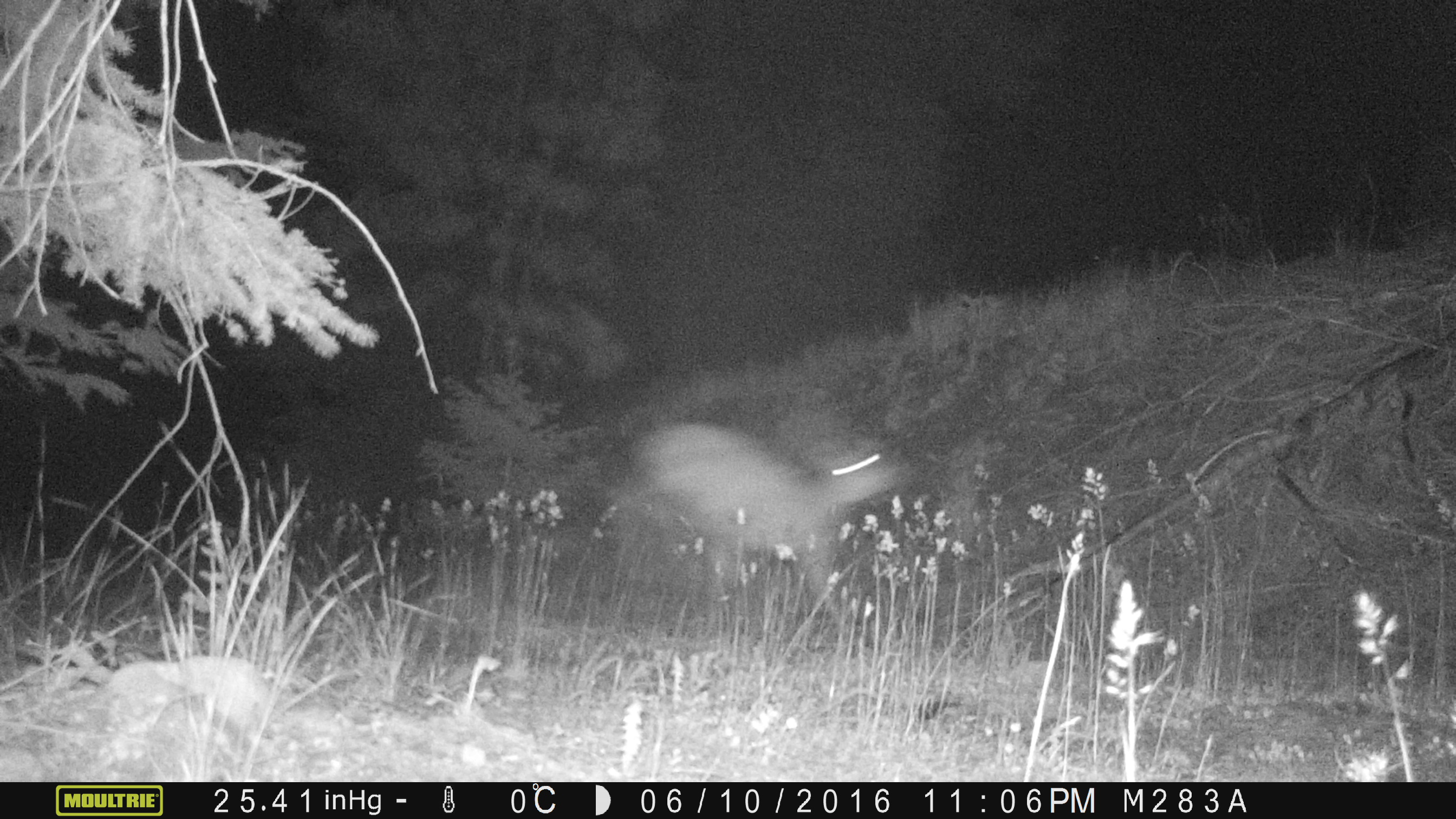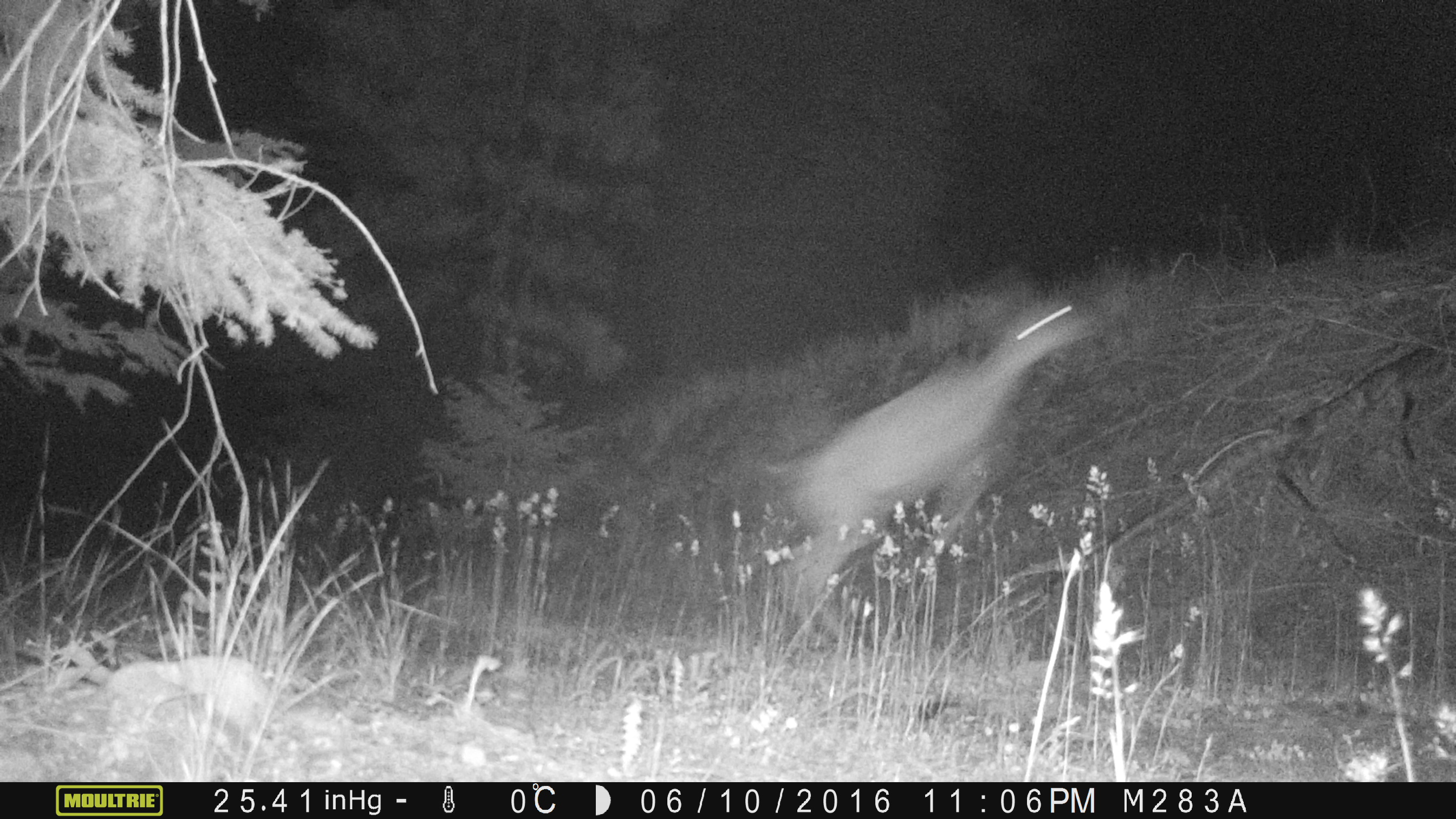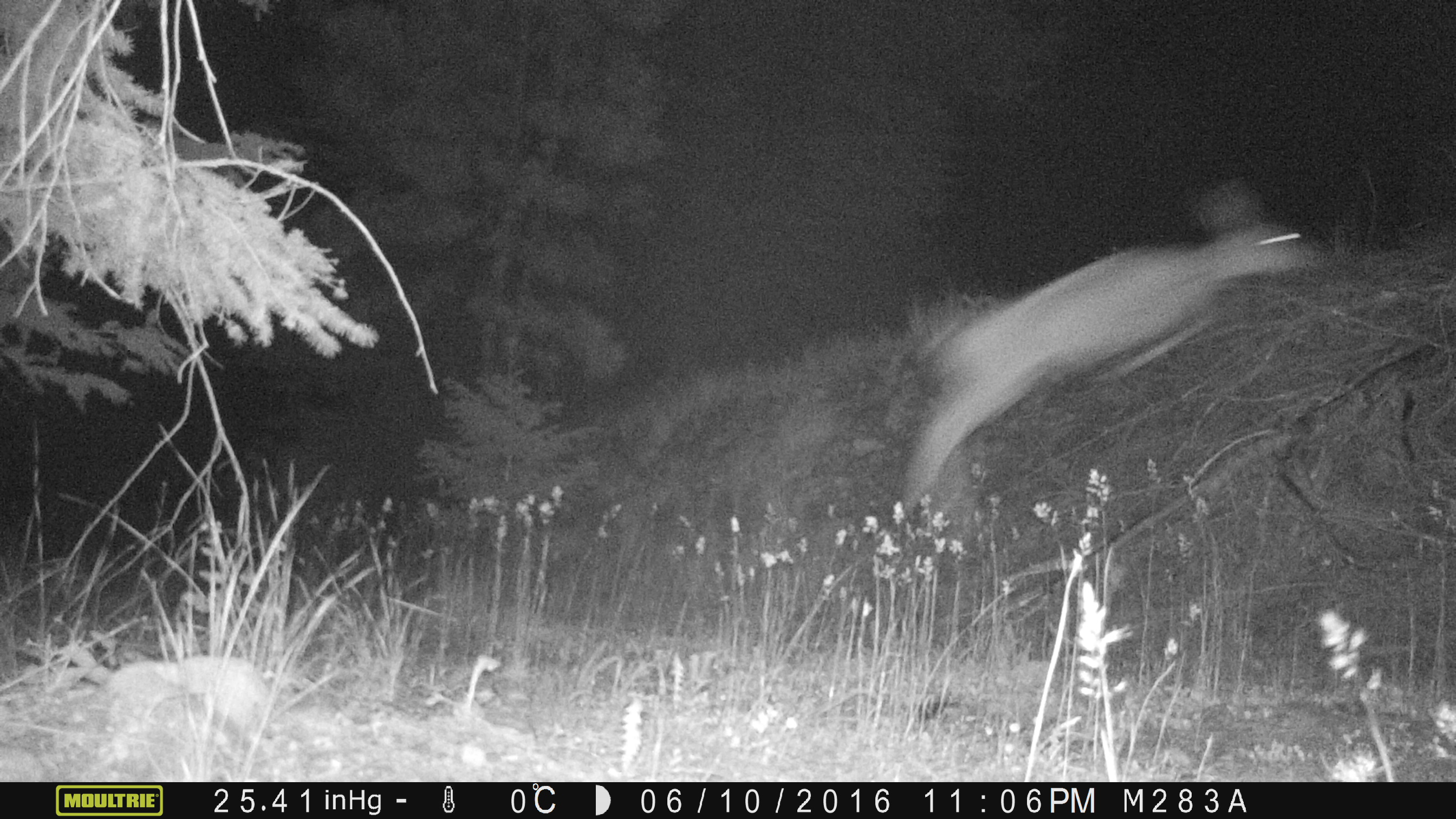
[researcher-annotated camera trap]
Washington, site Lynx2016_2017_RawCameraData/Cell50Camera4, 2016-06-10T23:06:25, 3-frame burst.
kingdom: Animalia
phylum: Chordata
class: Mammalia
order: Artiodactyla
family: Cervidae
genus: Odocoileus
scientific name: Odocoileus hemionus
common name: mule deer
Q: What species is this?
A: Odocoileus hemionus (mule deer).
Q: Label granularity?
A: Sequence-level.